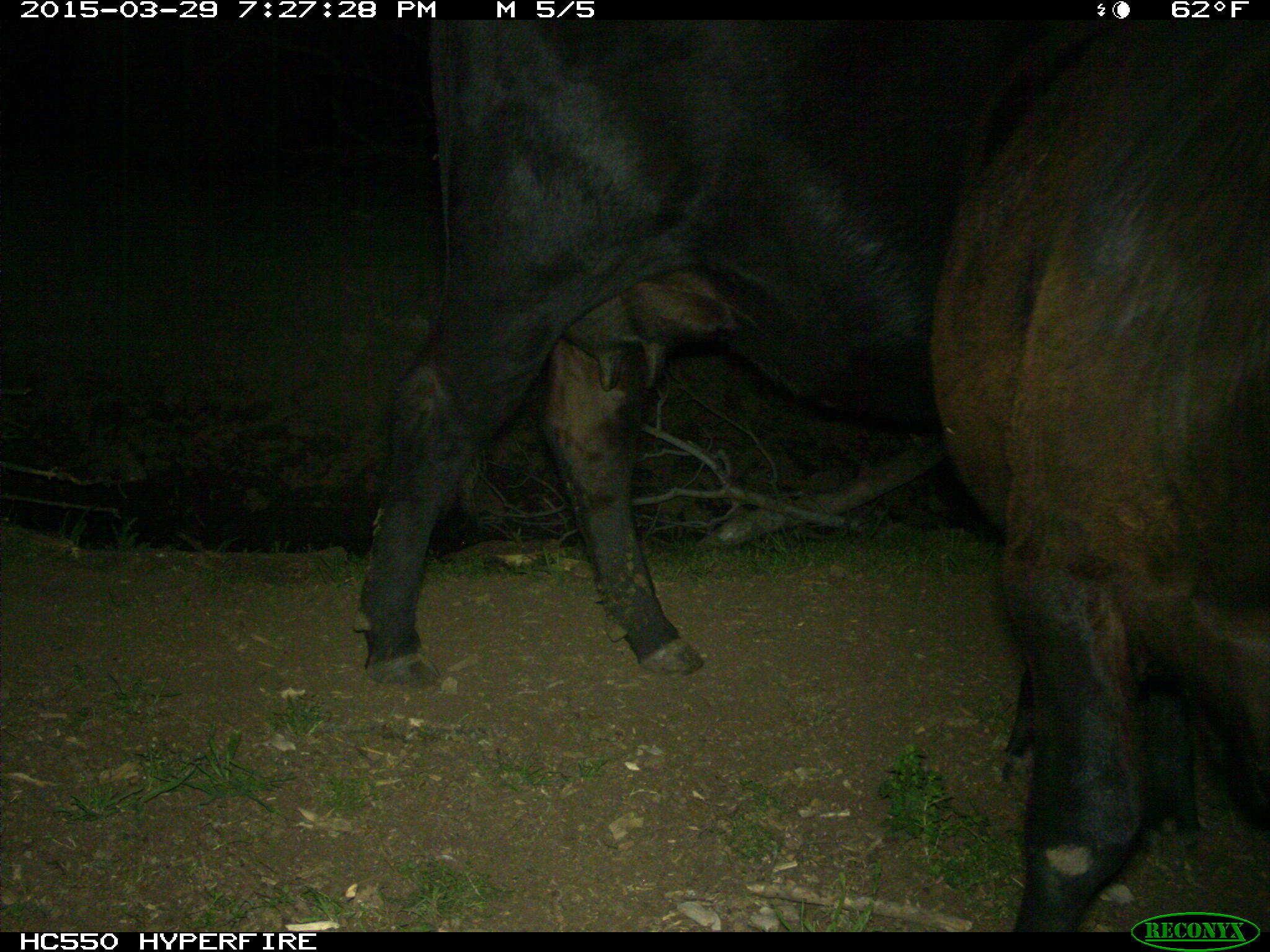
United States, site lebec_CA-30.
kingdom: Animalia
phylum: Chordata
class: Mammalia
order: Artiodactyla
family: Bovidae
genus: Bos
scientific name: Bos taurus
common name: domestic cow